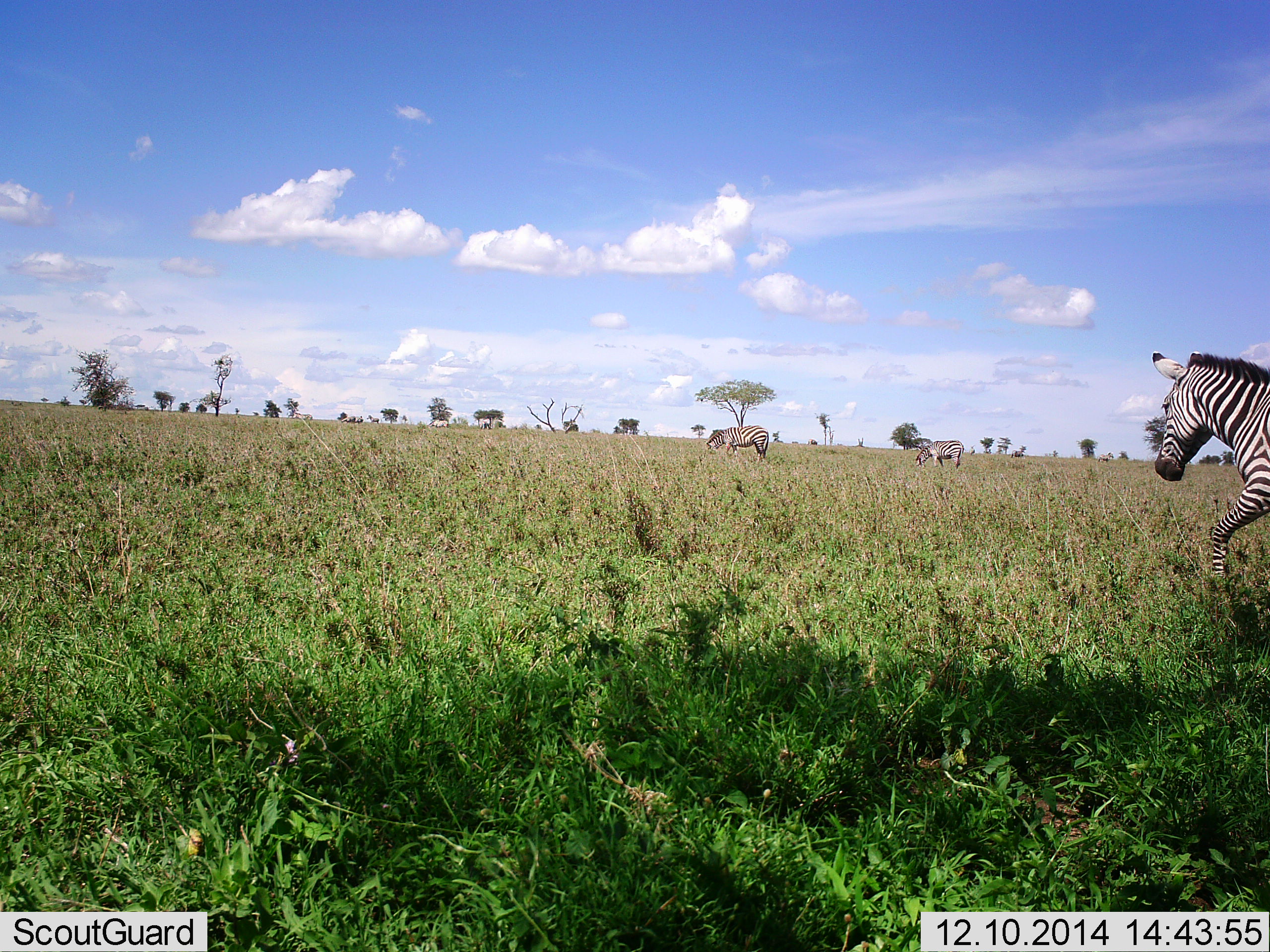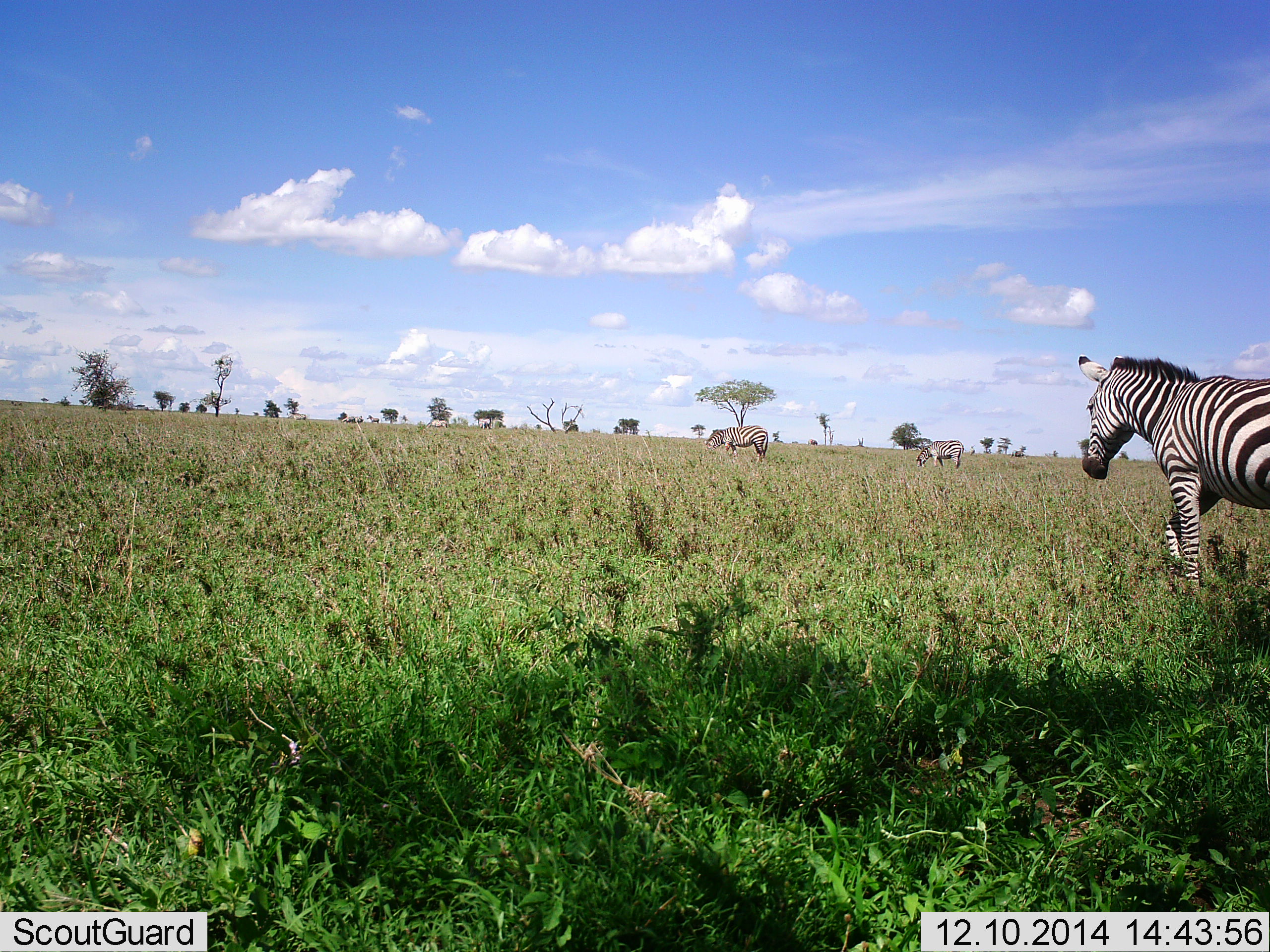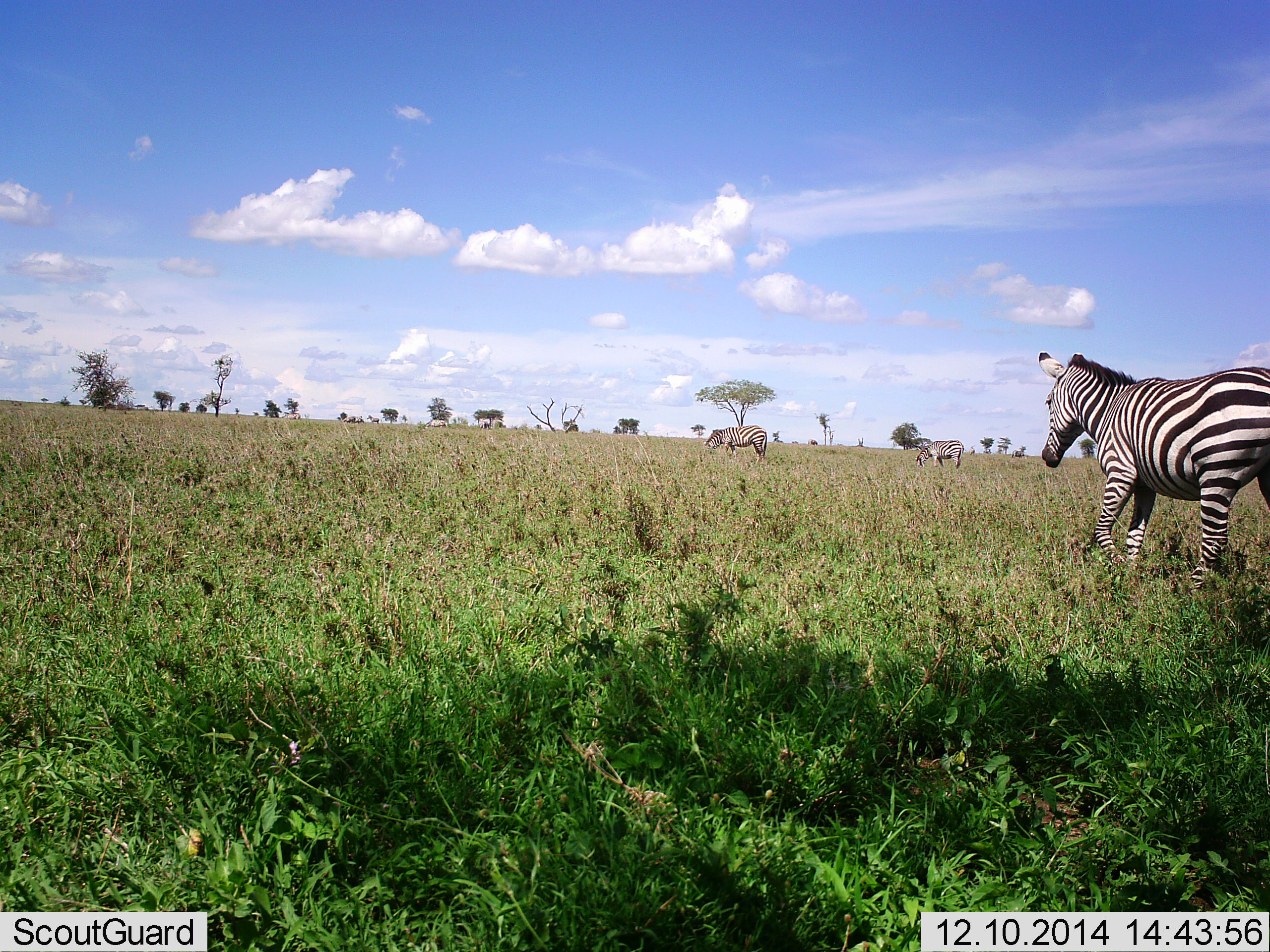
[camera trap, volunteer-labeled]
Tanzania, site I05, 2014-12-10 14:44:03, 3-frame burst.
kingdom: Animalia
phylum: Chordata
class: Mammalia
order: Perissodactyla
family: Equidae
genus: Equus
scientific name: Equus quagga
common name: plains zebra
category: zebra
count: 3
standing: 80%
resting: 0%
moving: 80%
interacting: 0%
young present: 0%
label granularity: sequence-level